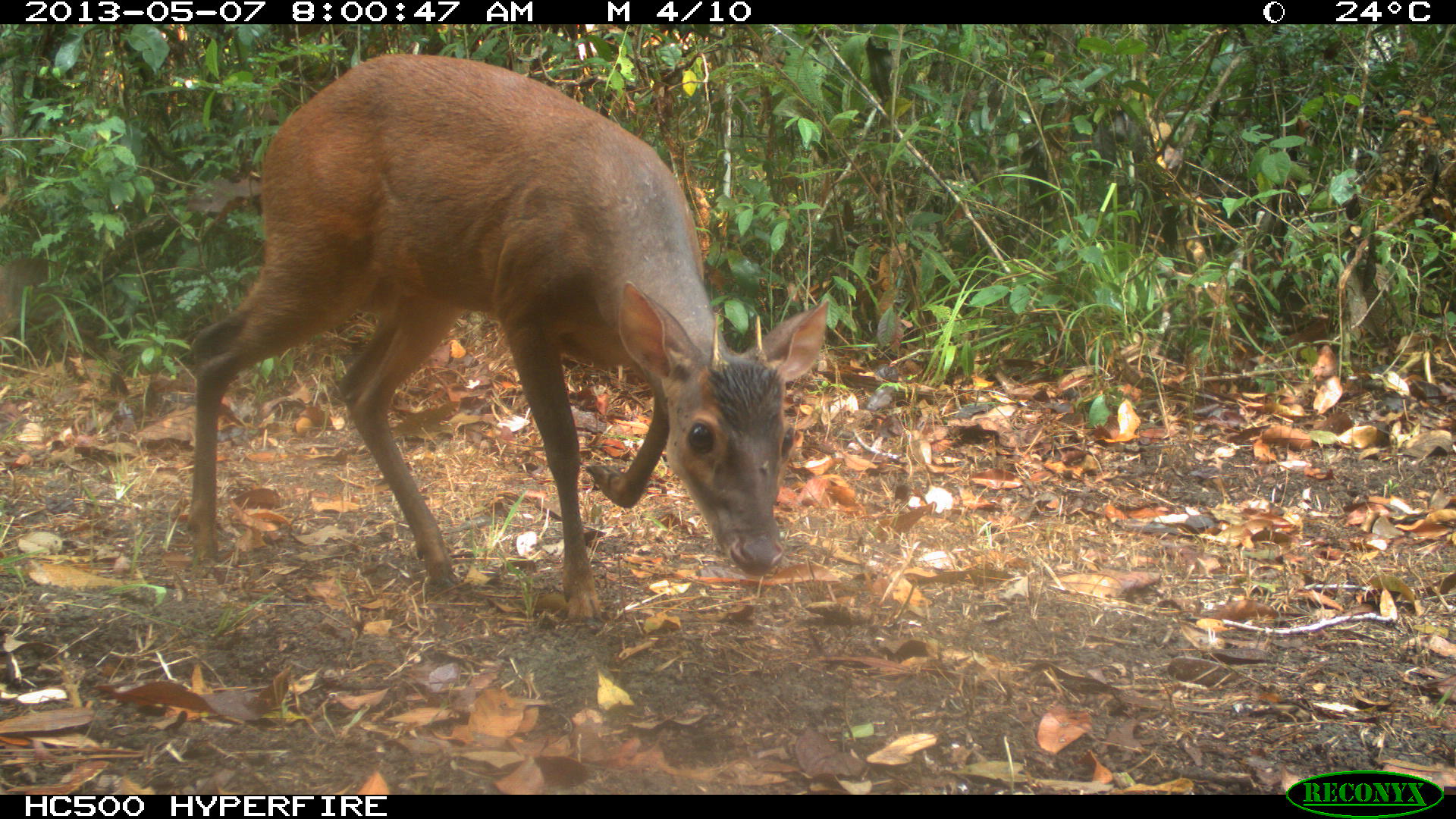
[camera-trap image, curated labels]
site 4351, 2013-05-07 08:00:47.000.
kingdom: Animalia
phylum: Chordata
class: Mammalia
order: Artiodactyla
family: Cervidae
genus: Mazama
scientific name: Mazama temama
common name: central american red brocket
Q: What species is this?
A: Mazama temama (central american red brocket).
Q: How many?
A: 1.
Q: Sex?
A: Male.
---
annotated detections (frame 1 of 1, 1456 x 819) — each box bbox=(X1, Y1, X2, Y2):
mazama temama: bbox=(185, 51, 829, 622)